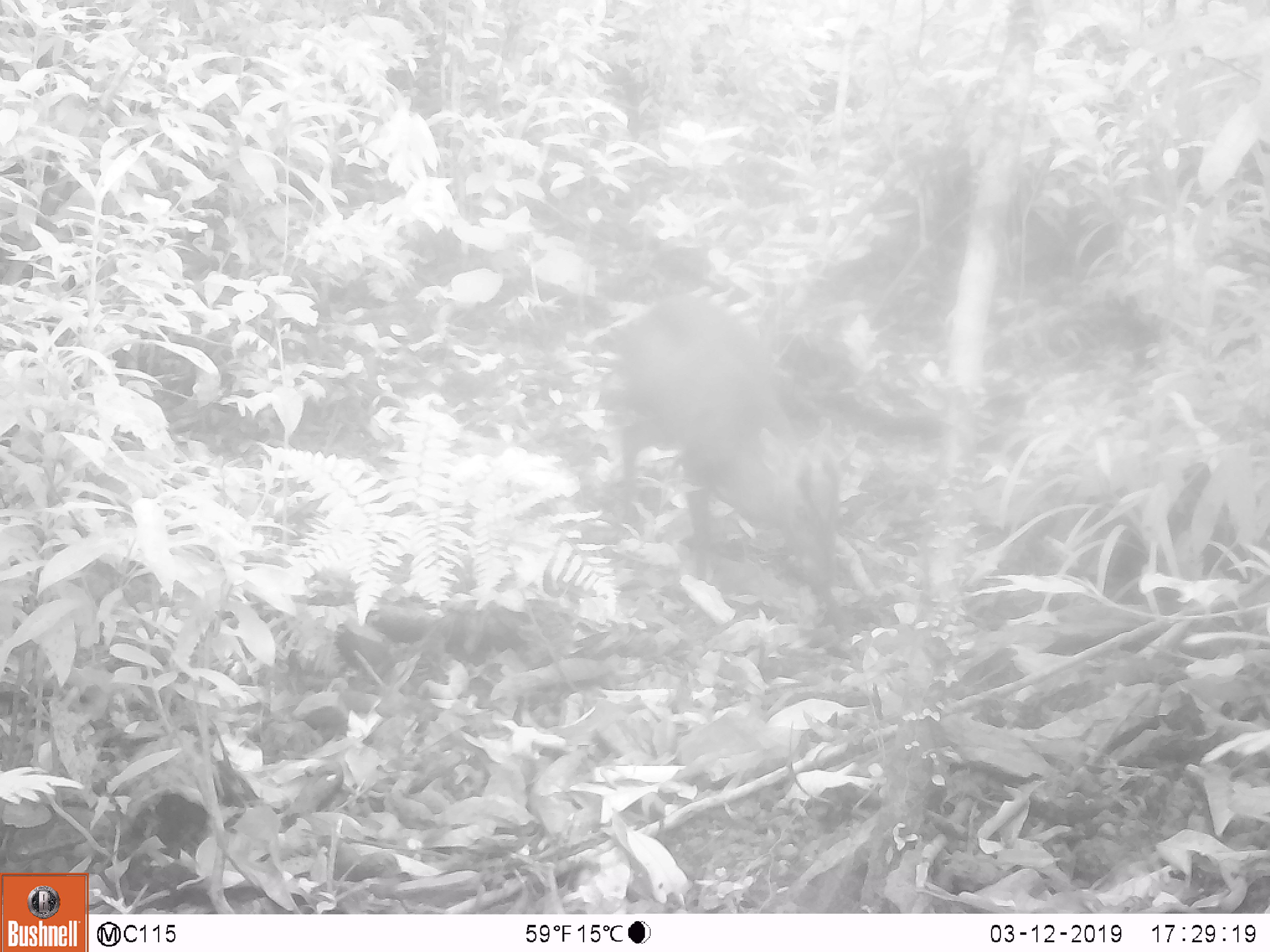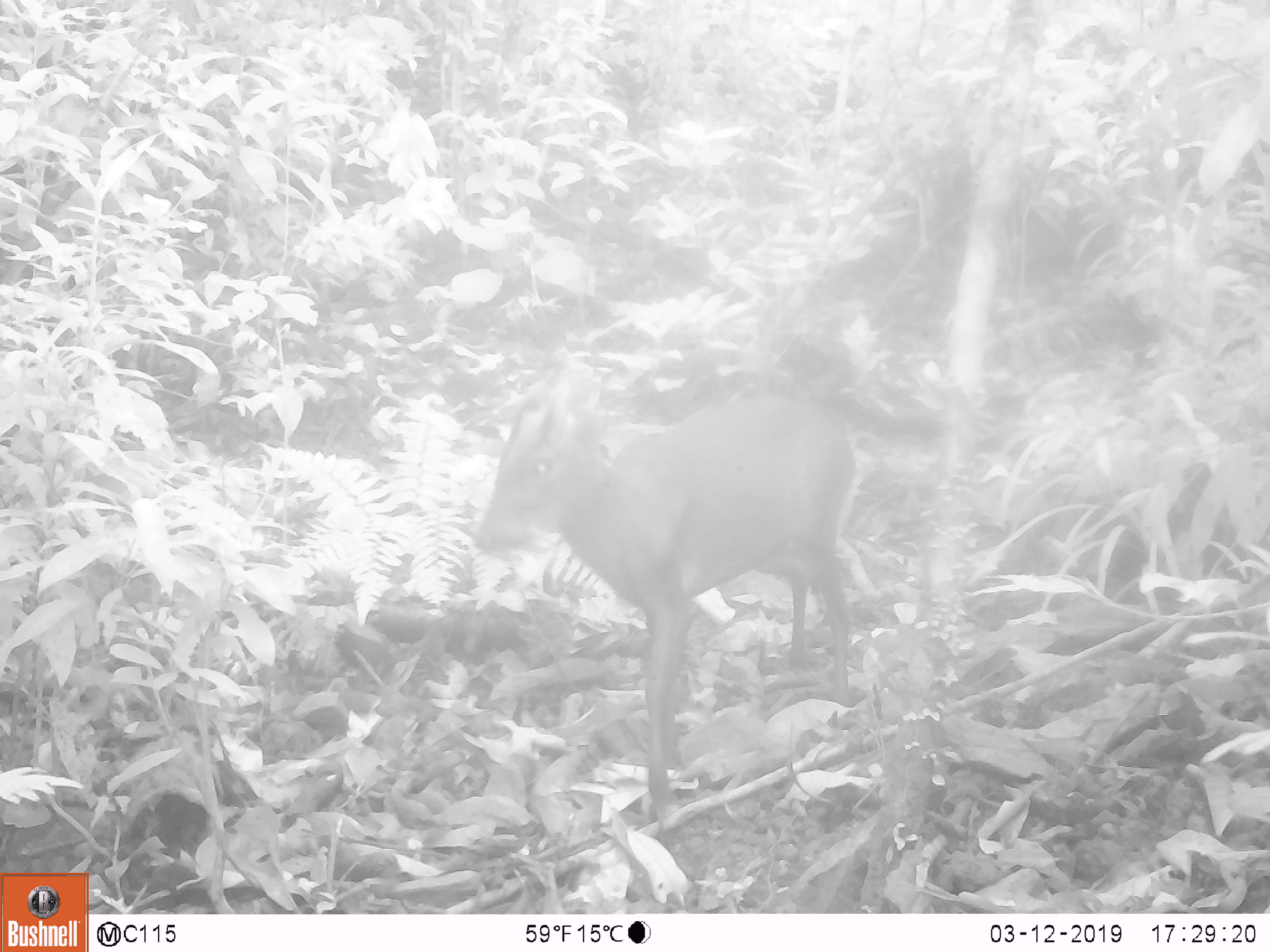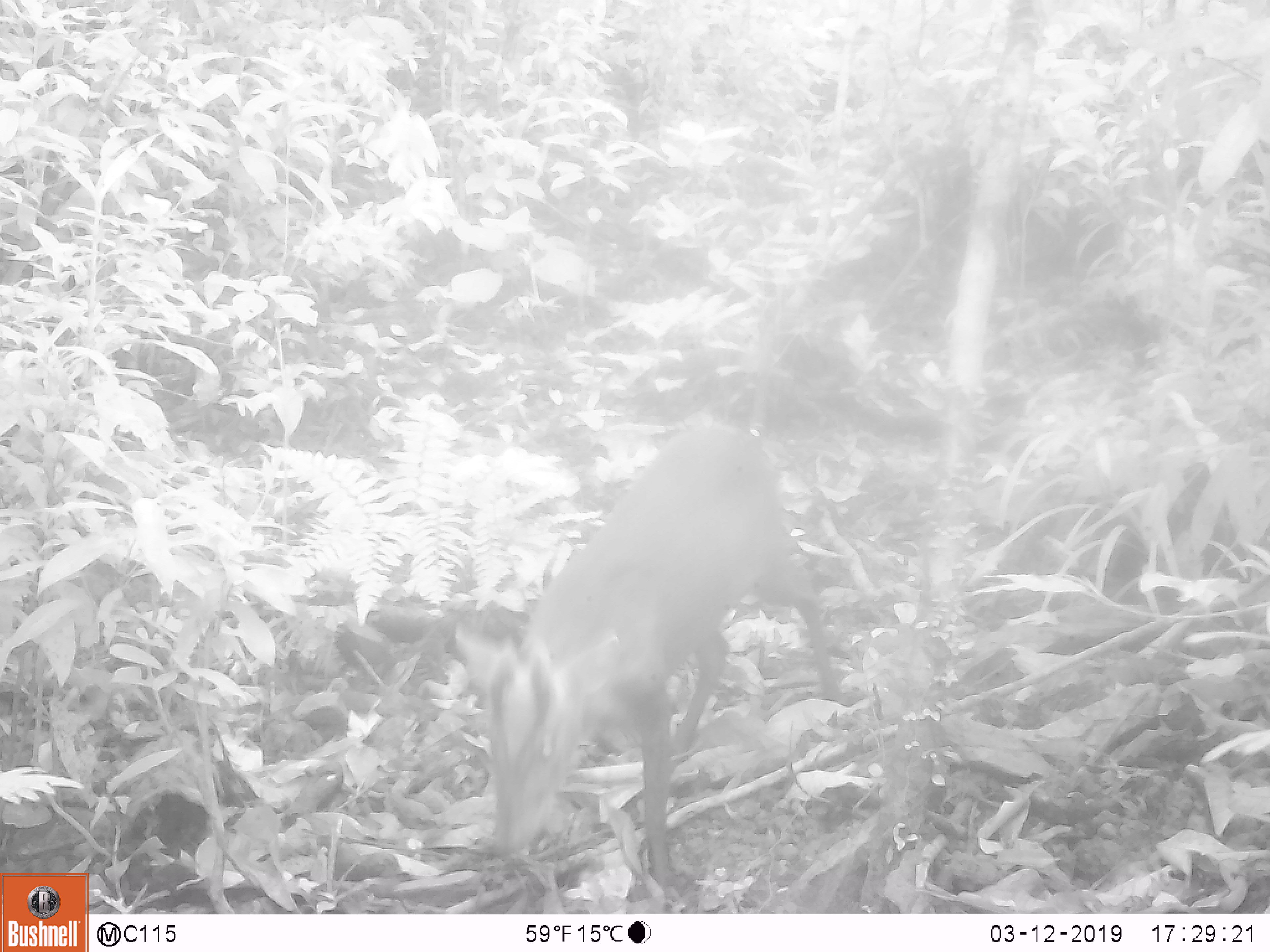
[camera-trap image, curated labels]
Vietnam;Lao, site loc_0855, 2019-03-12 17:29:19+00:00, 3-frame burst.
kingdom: Animalia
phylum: Chordata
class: Mammalia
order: Artiodactyla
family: Cervidae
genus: Muntiacus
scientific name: Muntiacus rooseveltorum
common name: roosevelt's muntjac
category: roosevelts muntjac group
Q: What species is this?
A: Roosevelts muntjac group (roosevelt's muntjac) (Muntiacus rooseveltorum).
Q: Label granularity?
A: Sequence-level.